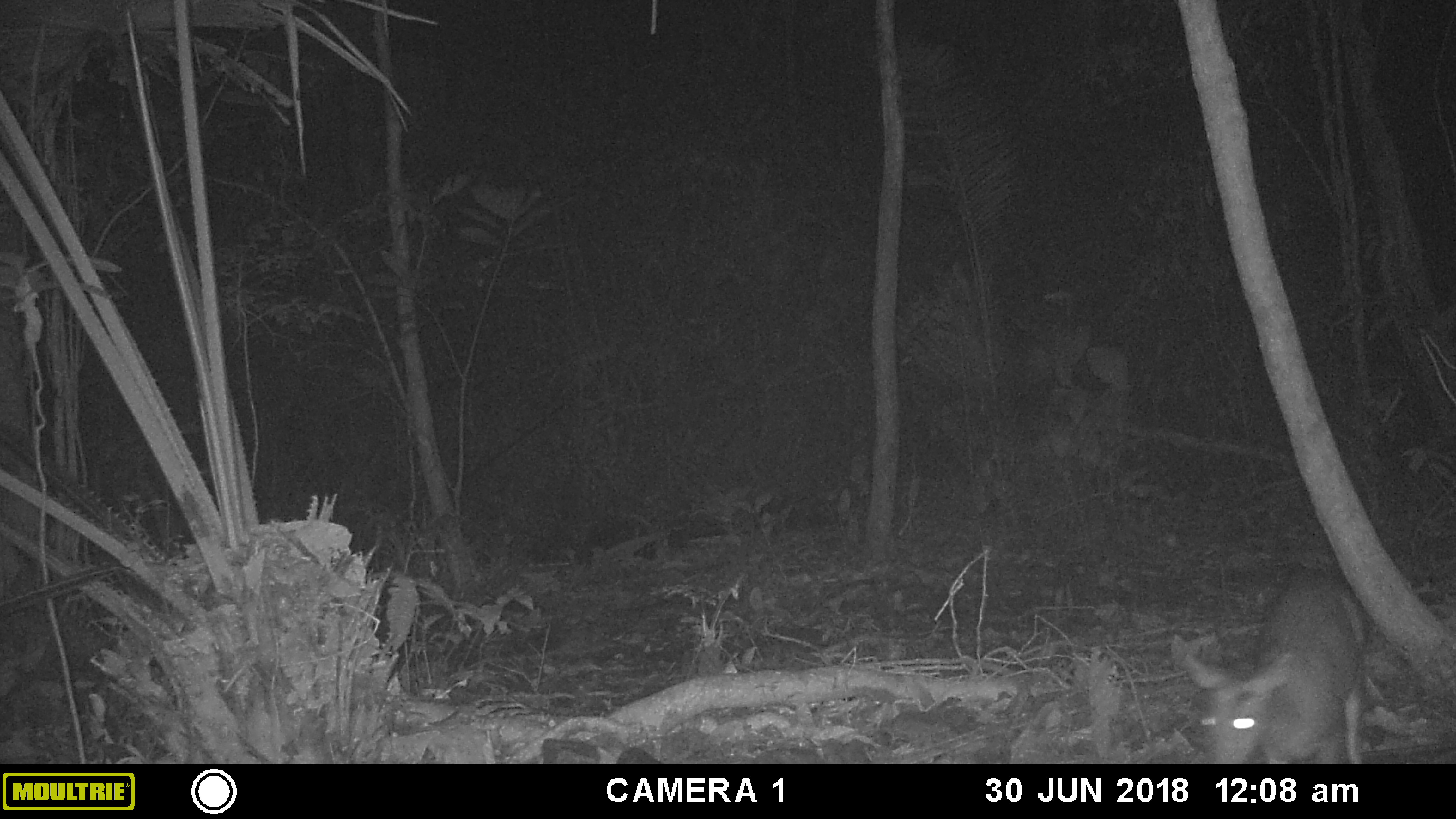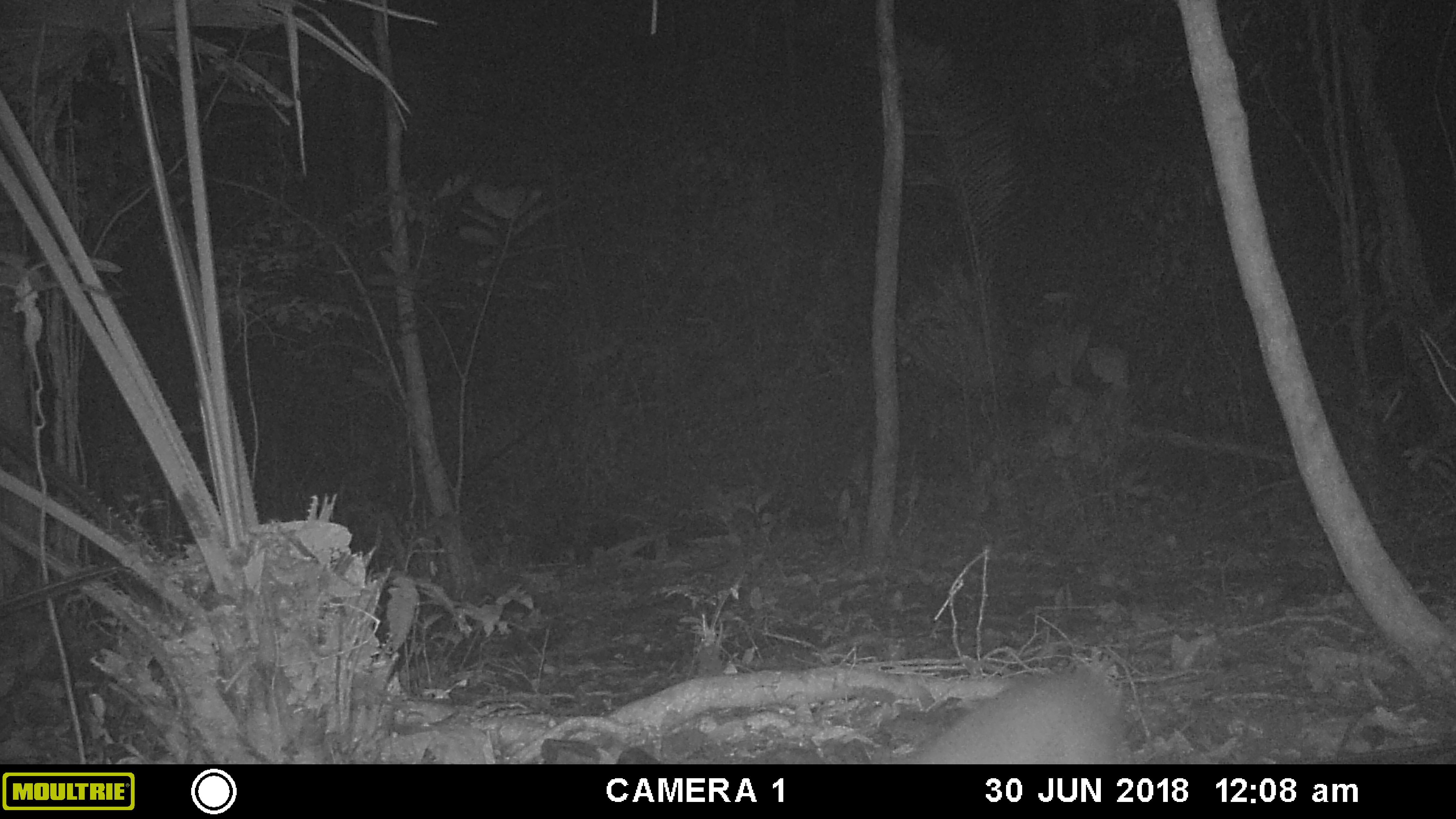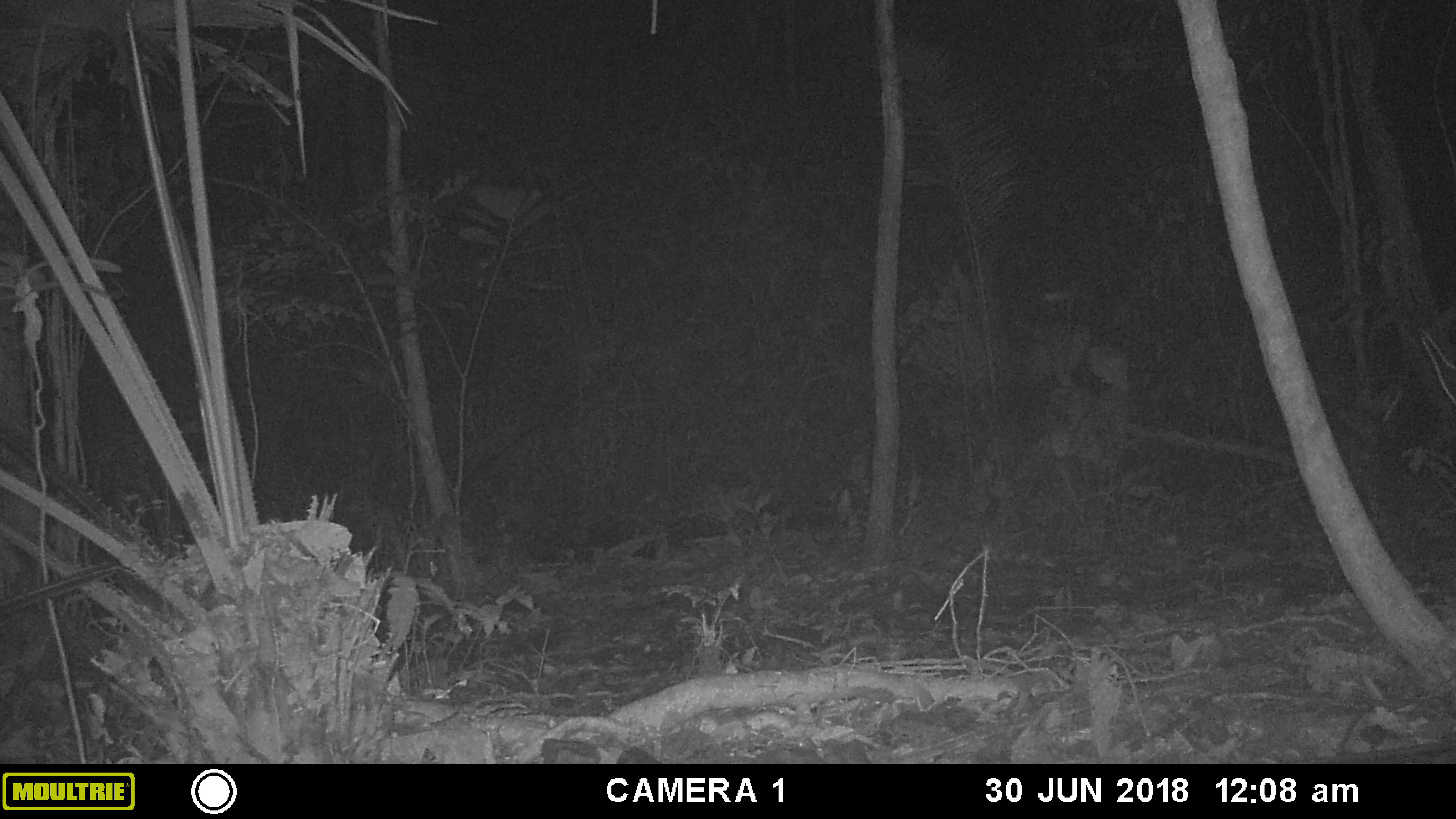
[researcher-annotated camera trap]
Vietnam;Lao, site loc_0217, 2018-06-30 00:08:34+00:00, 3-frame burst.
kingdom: Animalia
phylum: Chordata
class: Mammalia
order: Artiodactyla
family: Cervidae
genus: Muntiacus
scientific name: Muntiacus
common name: muntjacs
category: unidentified muntjac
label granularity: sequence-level